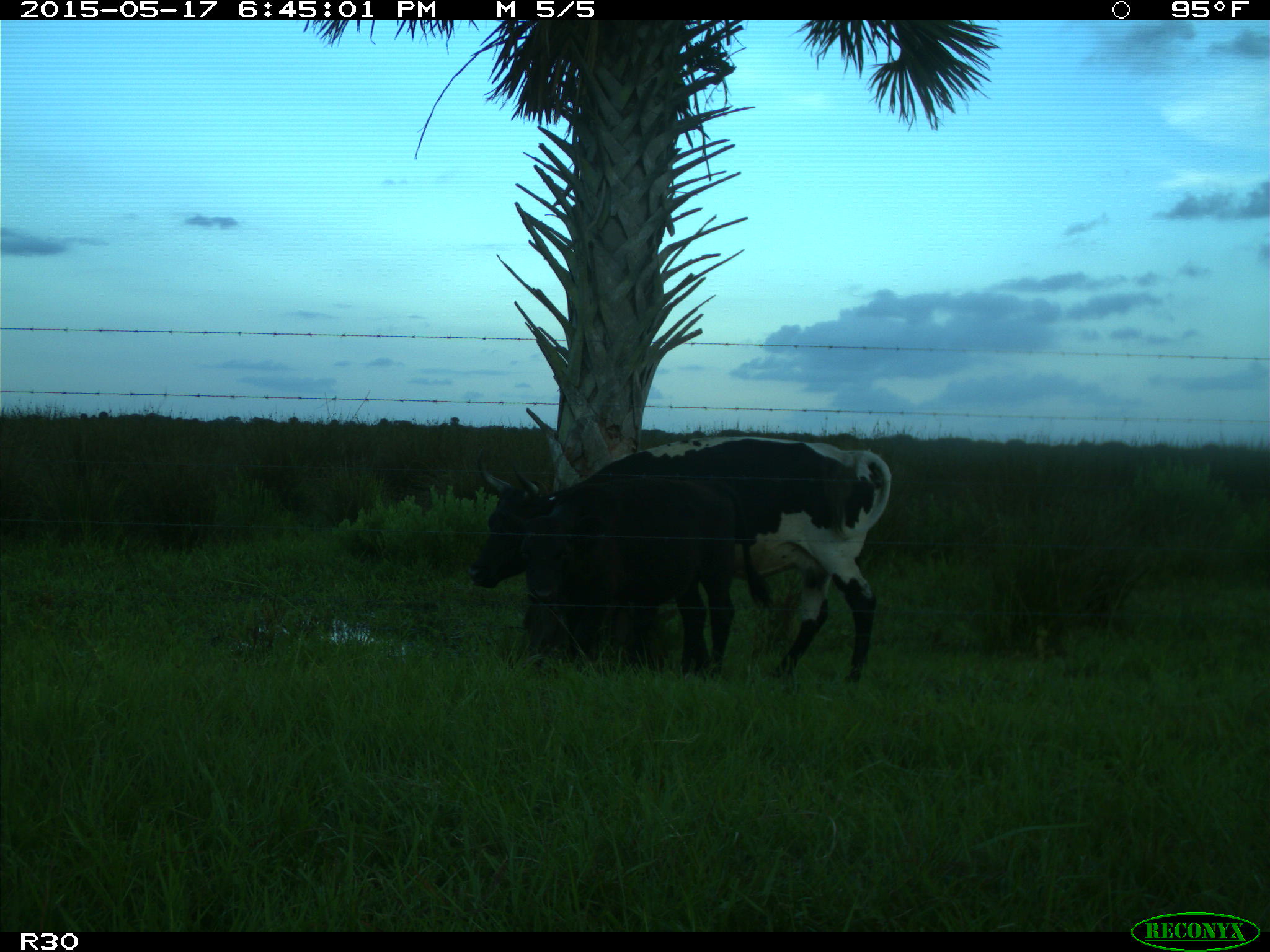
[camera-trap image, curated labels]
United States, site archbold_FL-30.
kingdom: Animalia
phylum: Chordata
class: Mammalia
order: Artiodactyla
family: Bovidae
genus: Bos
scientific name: Bos taurus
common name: domestic cow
Bos taurus (domestic cow).